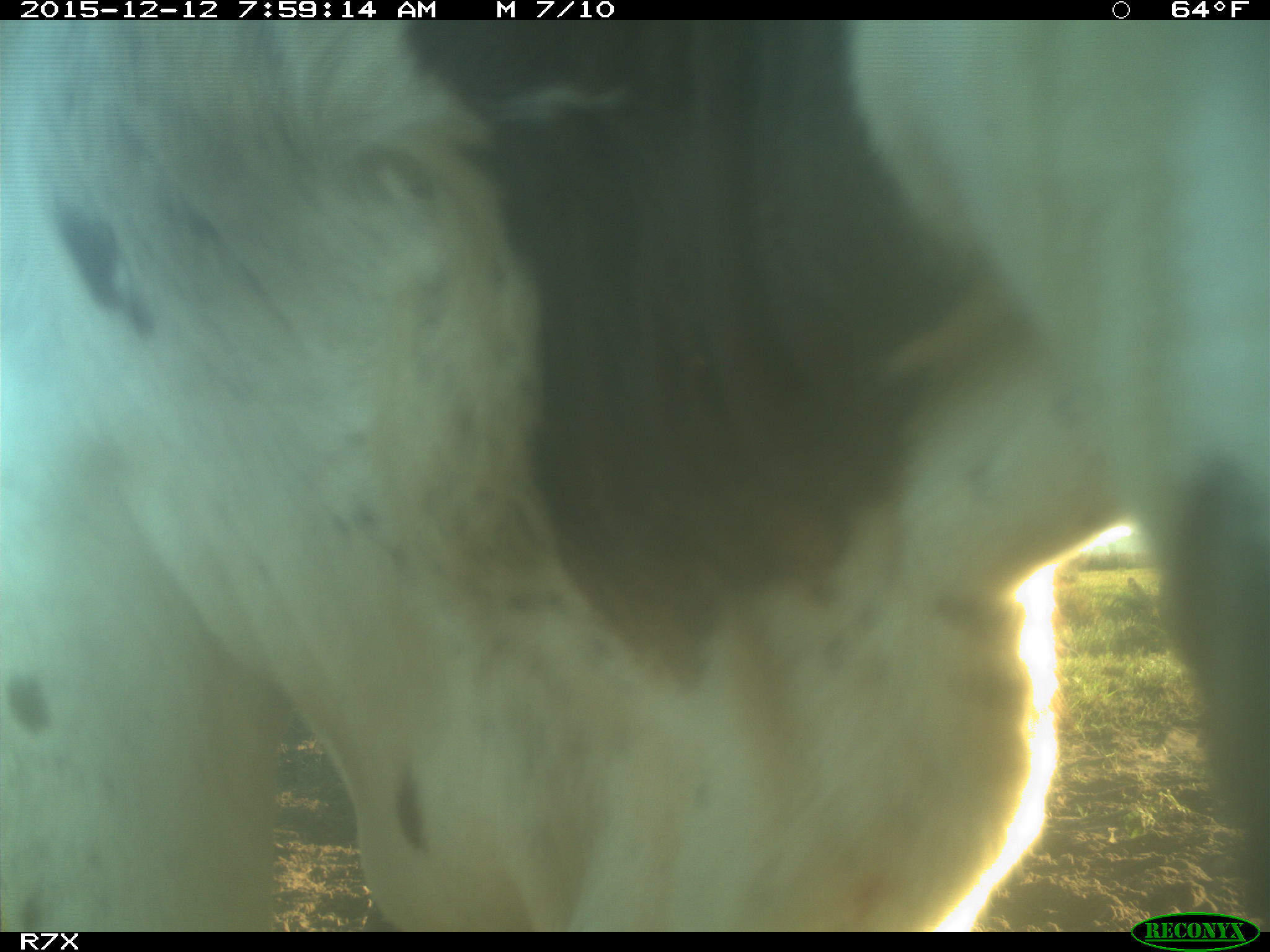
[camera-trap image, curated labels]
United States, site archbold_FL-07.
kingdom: Animalia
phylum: Chordata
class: Mammalia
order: Artiodactyla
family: Bovidae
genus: Bos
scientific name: Bos taurus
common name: domestic cow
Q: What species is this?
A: Bos taurus (domestic cow).